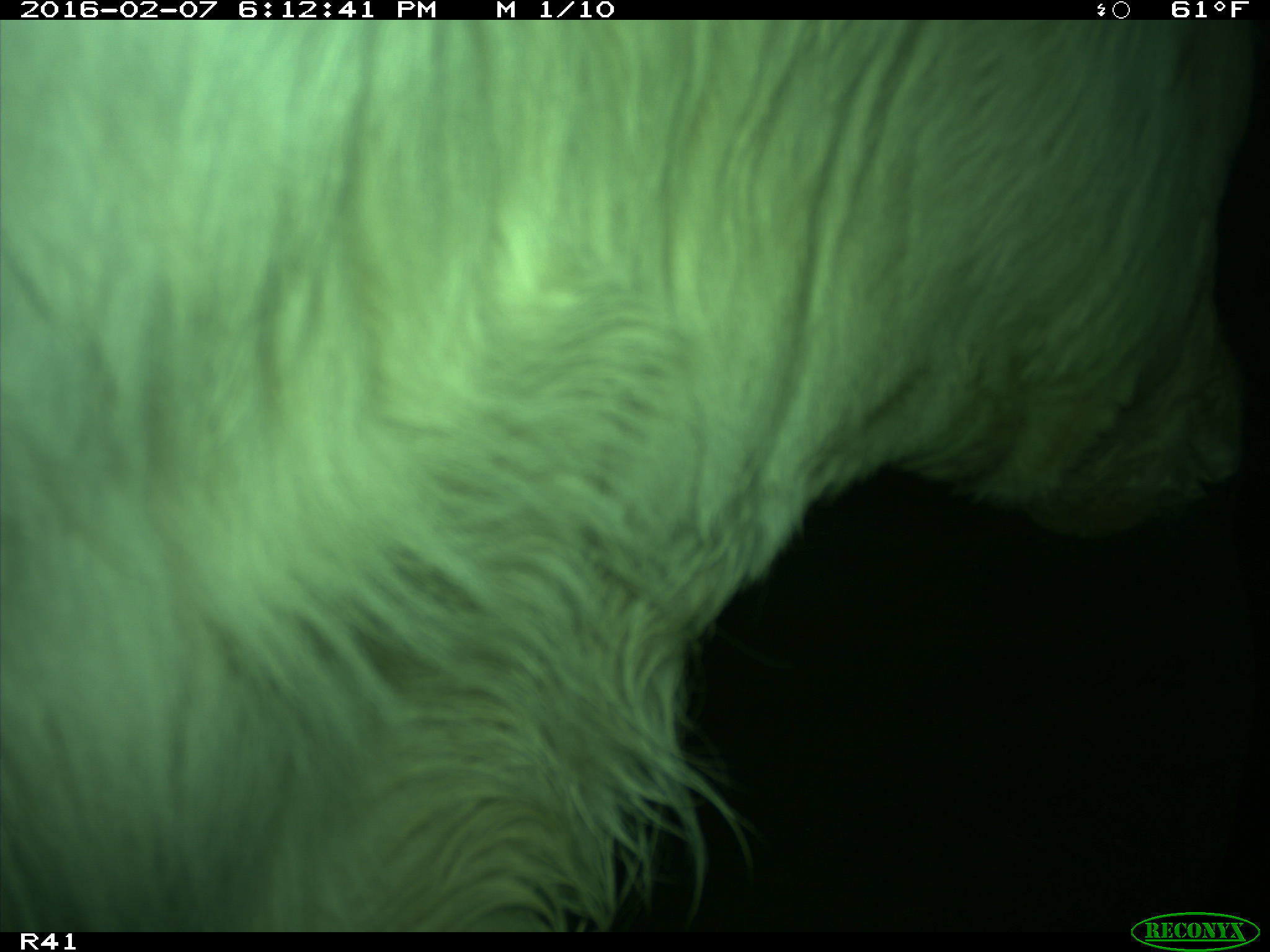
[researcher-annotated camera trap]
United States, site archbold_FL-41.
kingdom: Animalia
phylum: Chordata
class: Mammalia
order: Artiodactyla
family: Bovidae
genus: Bos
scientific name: Bos taurus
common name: domestic cow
Bos taurus (domestic cow).